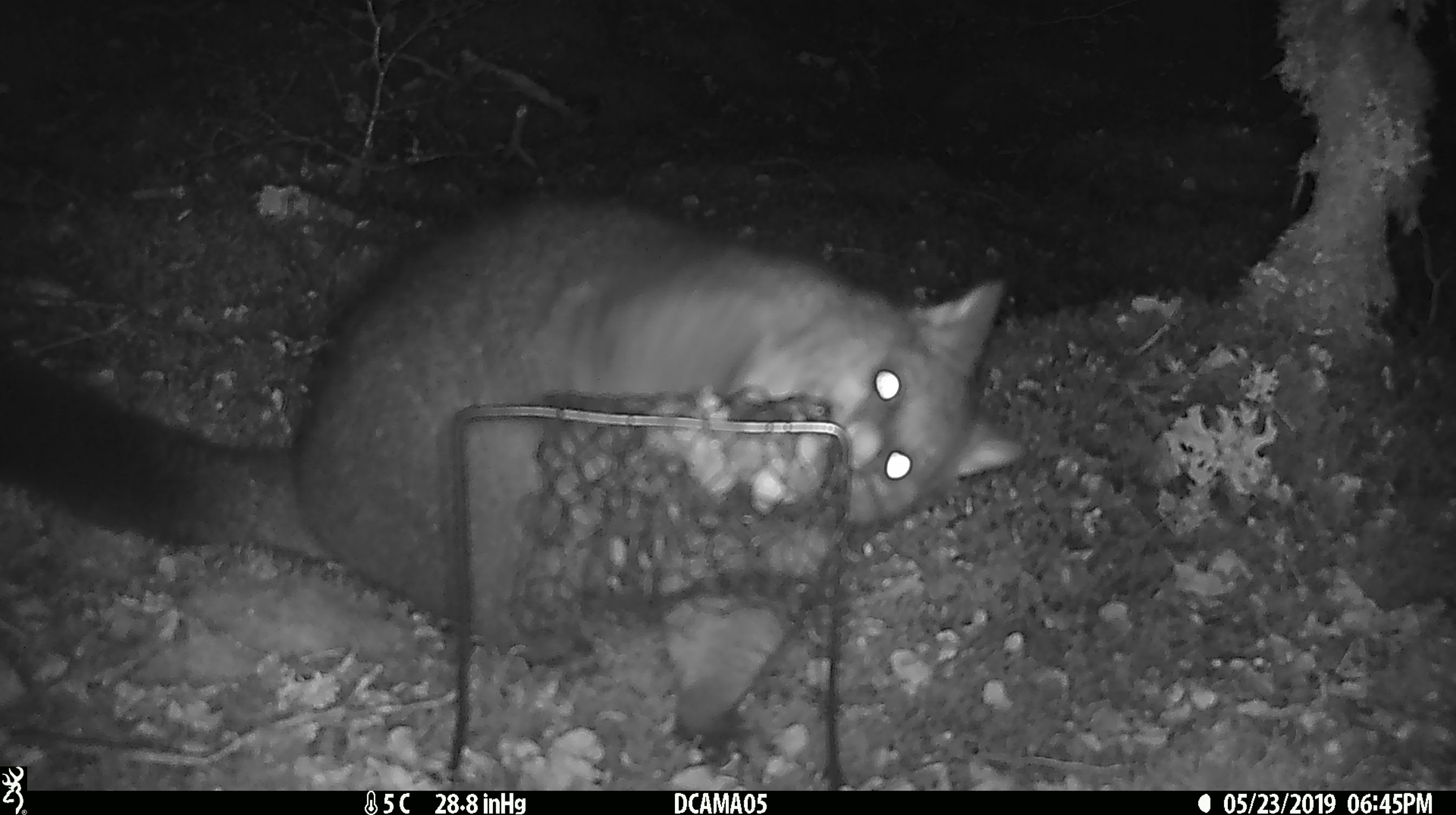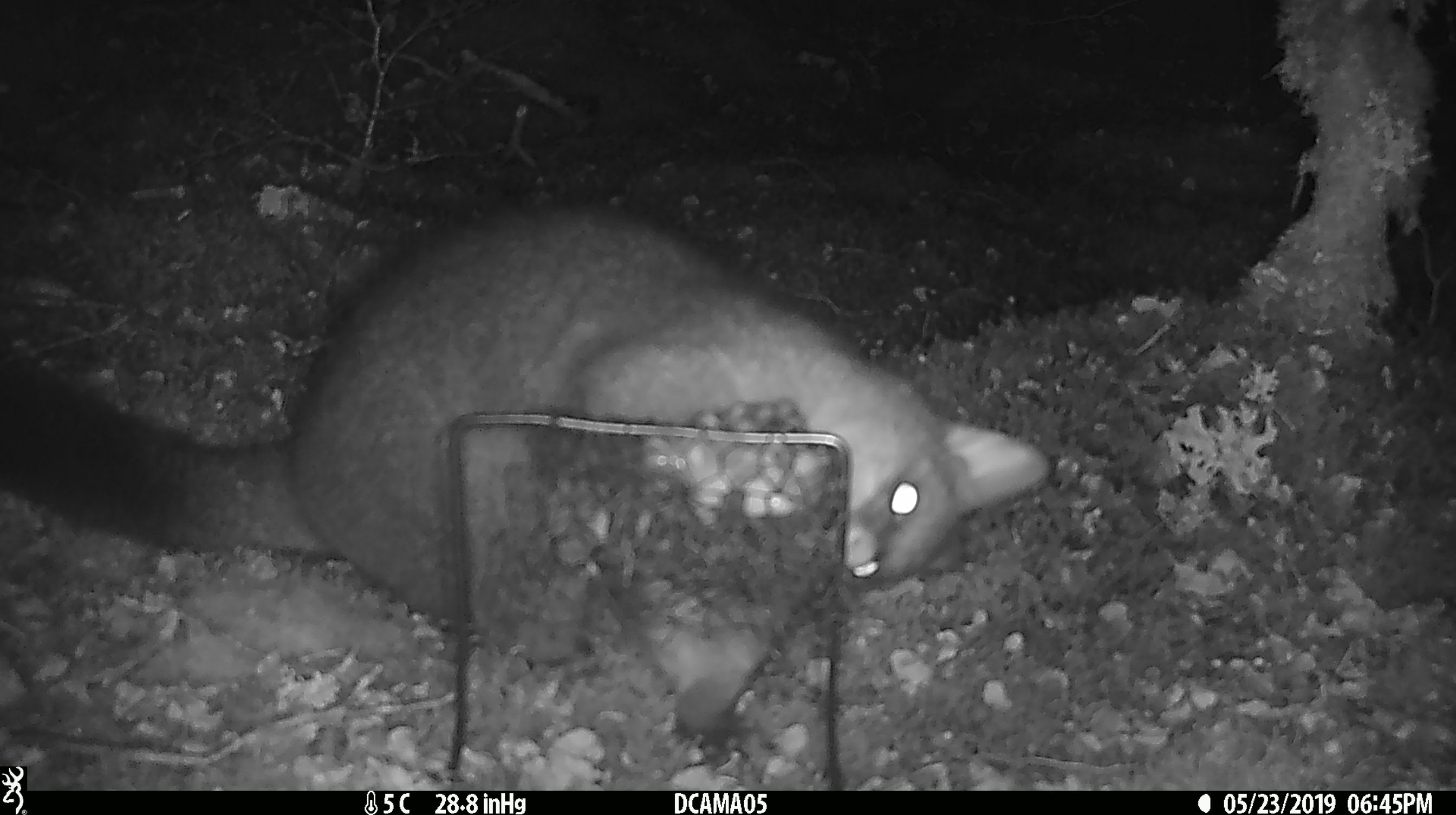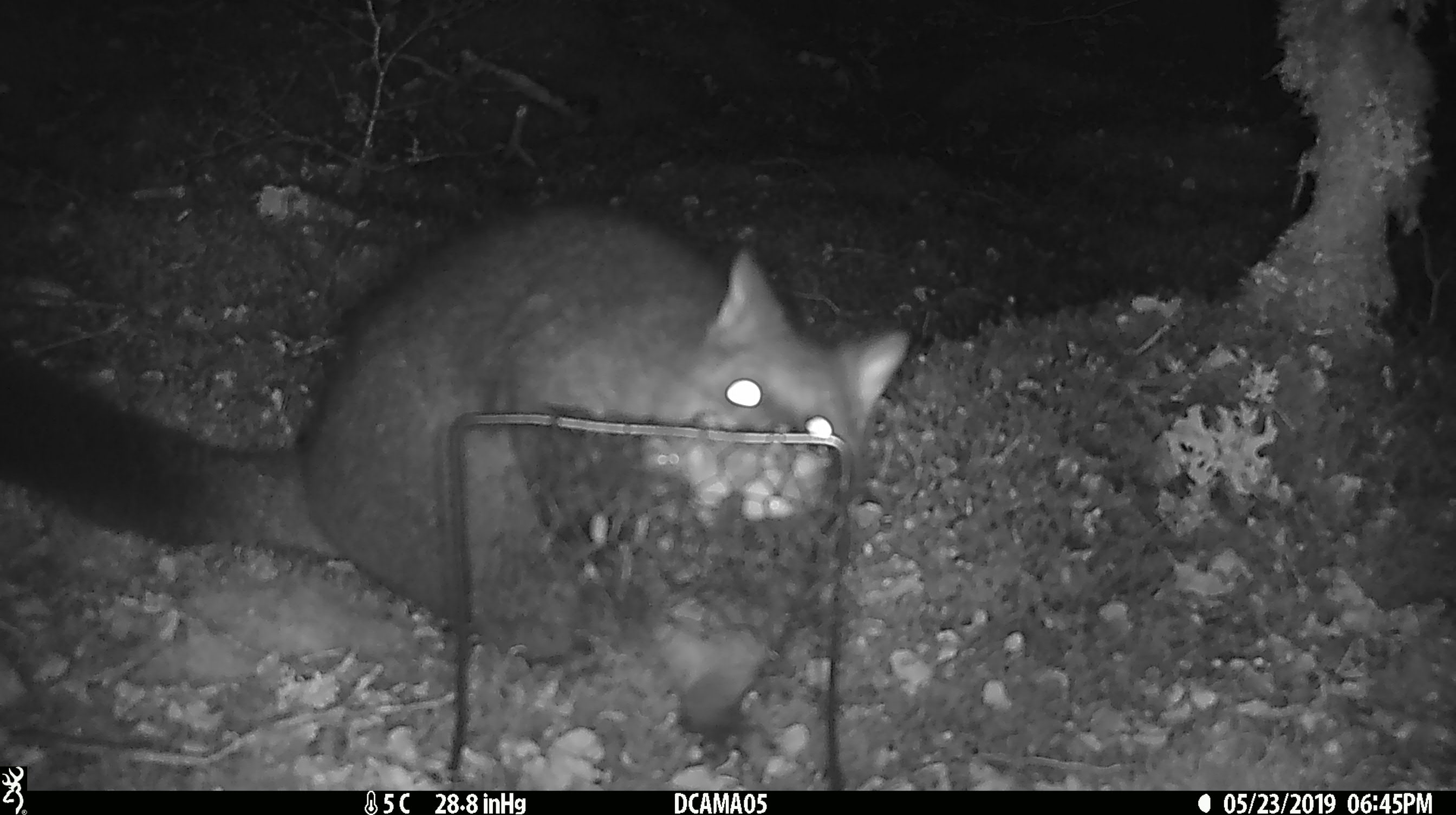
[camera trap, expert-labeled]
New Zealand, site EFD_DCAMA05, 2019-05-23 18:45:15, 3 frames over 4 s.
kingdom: Animalia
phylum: Chordata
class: Mammalia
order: Diprotodontia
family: Phalangeridae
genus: Trichosurus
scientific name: Trichosurus vulpecula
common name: common brushtail possum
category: possum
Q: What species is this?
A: Possum (common brushtail possum) (Trichosurus vulpecula).